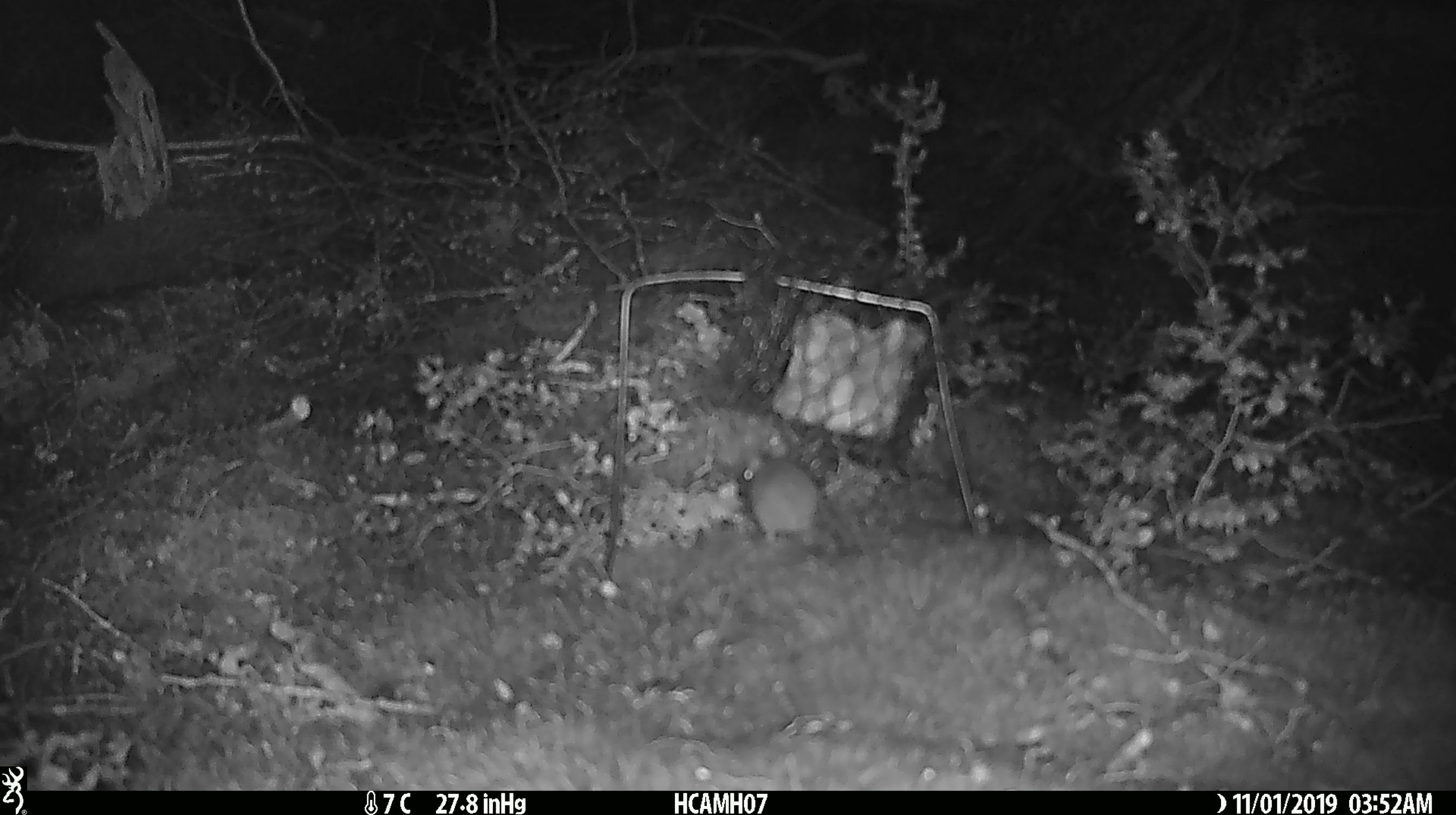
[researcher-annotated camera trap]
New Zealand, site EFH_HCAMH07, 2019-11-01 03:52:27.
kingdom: Animalia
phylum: Chordata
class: Mammalia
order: Rodentia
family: Muridae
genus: Mus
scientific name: Mus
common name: mouse